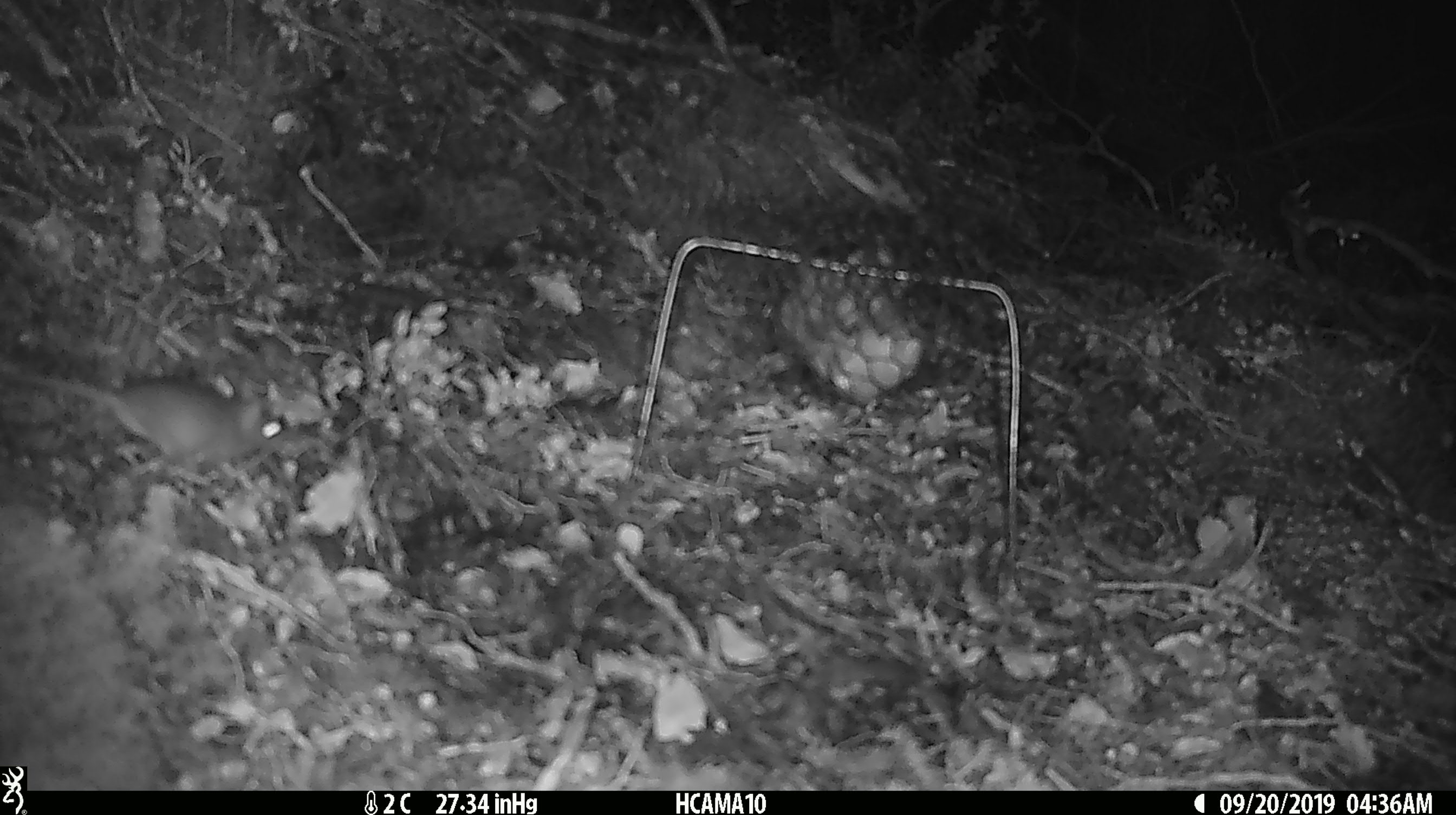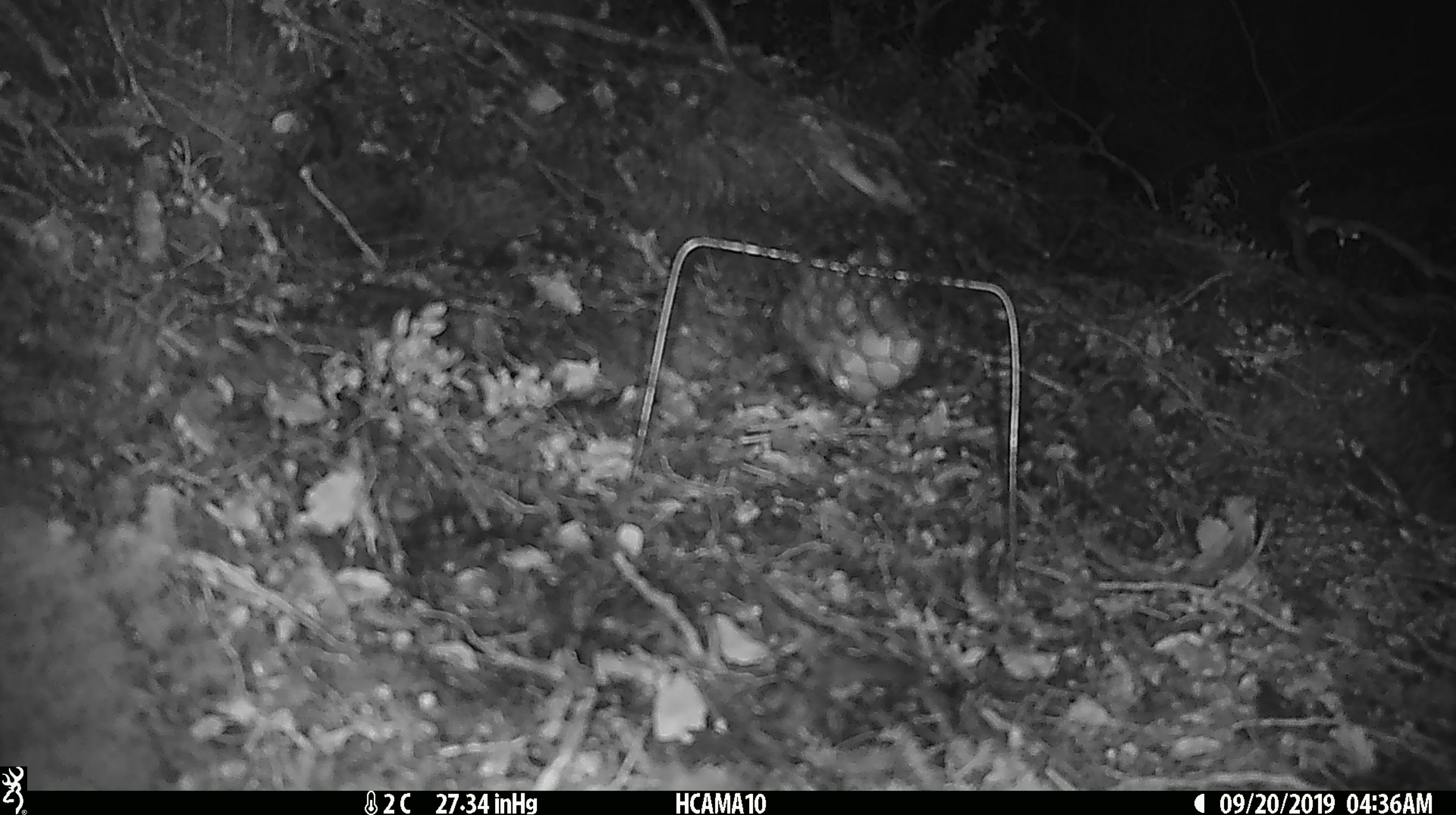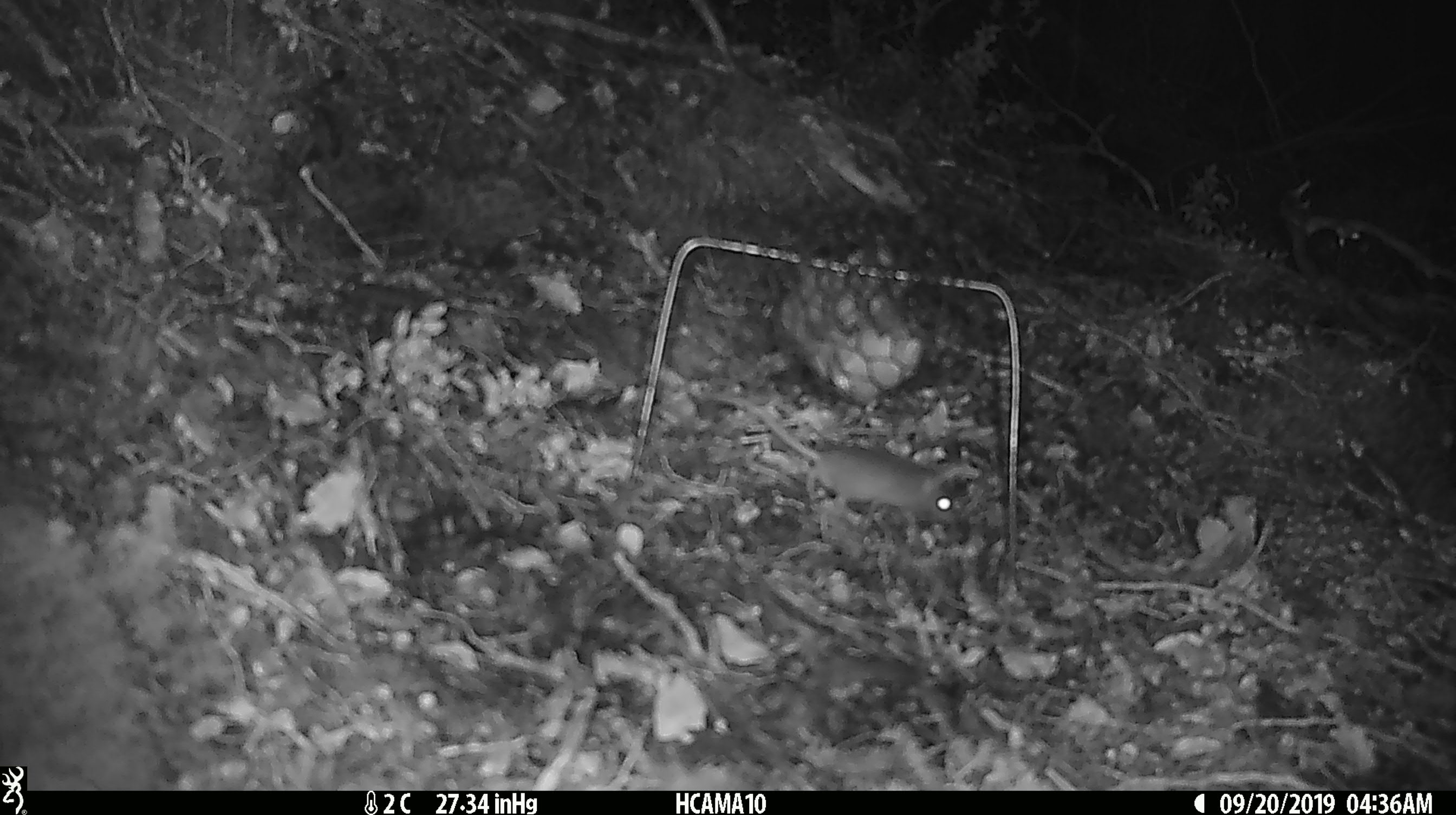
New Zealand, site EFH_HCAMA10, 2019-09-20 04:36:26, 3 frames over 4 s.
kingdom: Animalia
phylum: Chordata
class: Mammalia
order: Rodentia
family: Muridae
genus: Mus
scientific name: Mus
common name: mouse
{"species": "mouse (Mus)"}